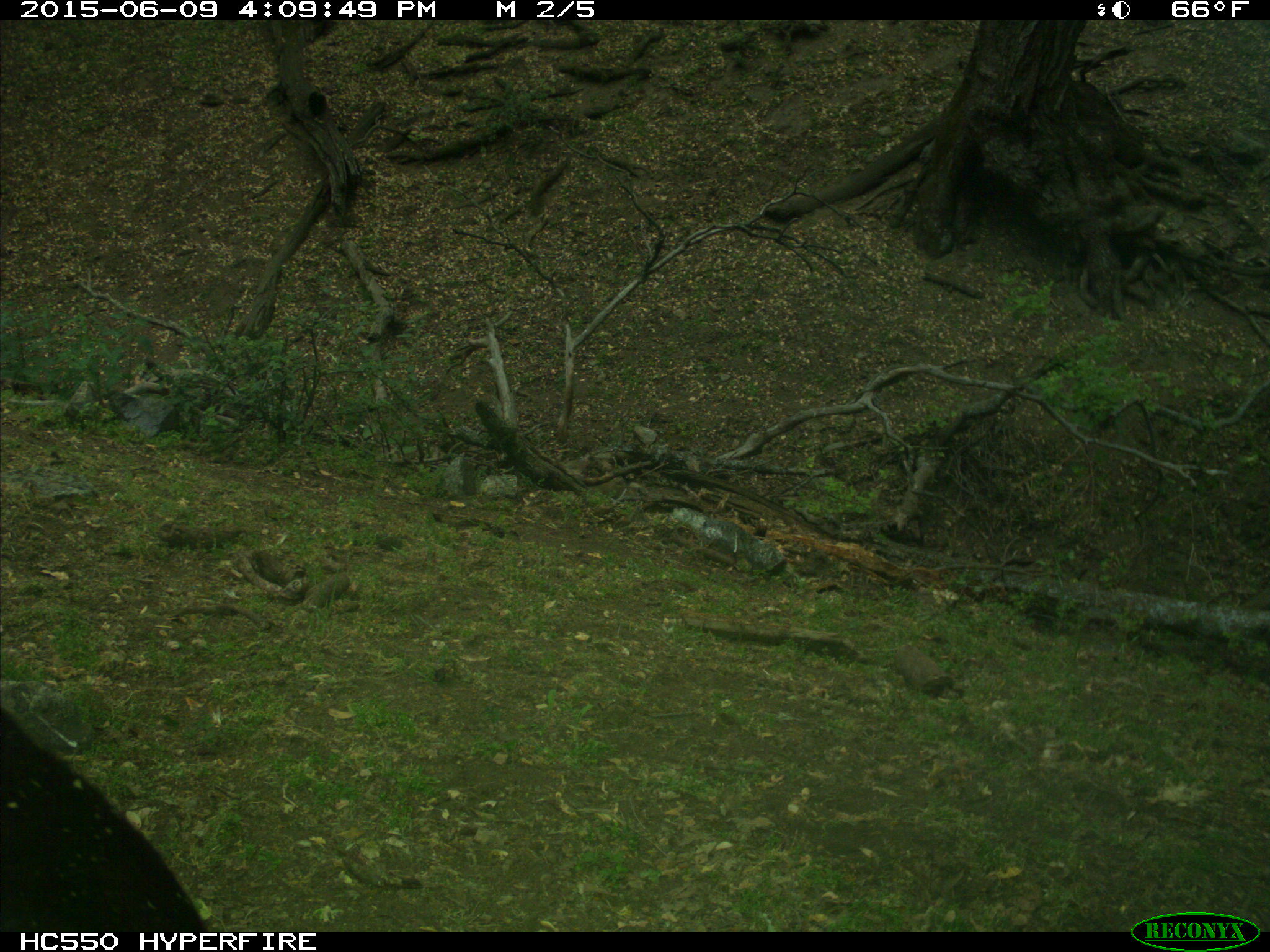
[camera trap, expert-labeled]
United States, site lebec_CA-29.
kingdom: Animalia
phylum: Chordata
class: Mammalia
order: Artiodactyla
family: Bovidae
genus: Bos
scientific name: Bos taurus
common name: domestic cow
Bos taurus (domestic cow).